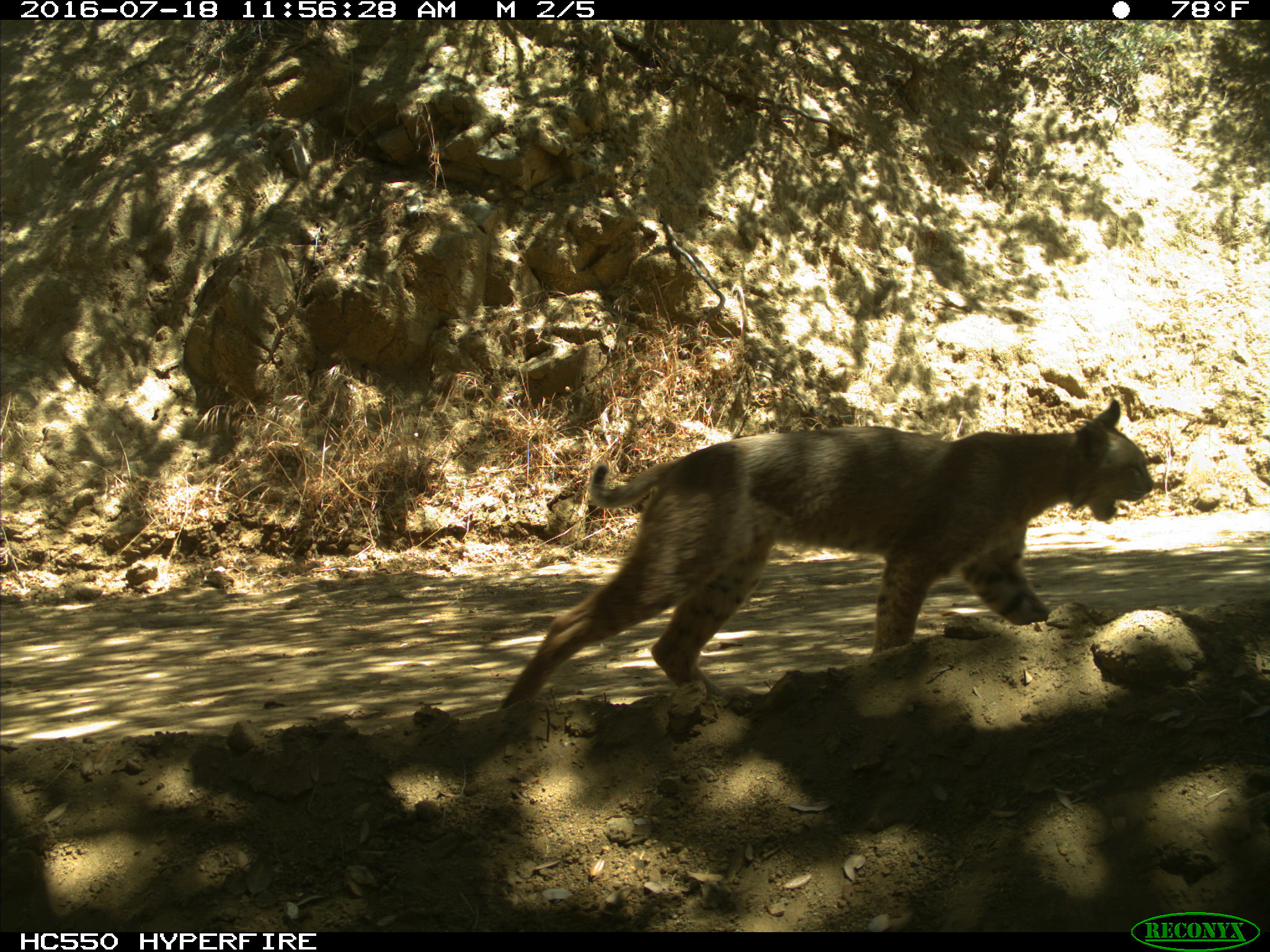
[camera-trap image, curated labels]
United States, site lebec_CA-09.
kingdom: Animalia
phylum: Chordata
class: Mammalia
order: Carnivora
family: Felidae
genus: Lynx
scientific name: Lynx rufus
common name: bobcat